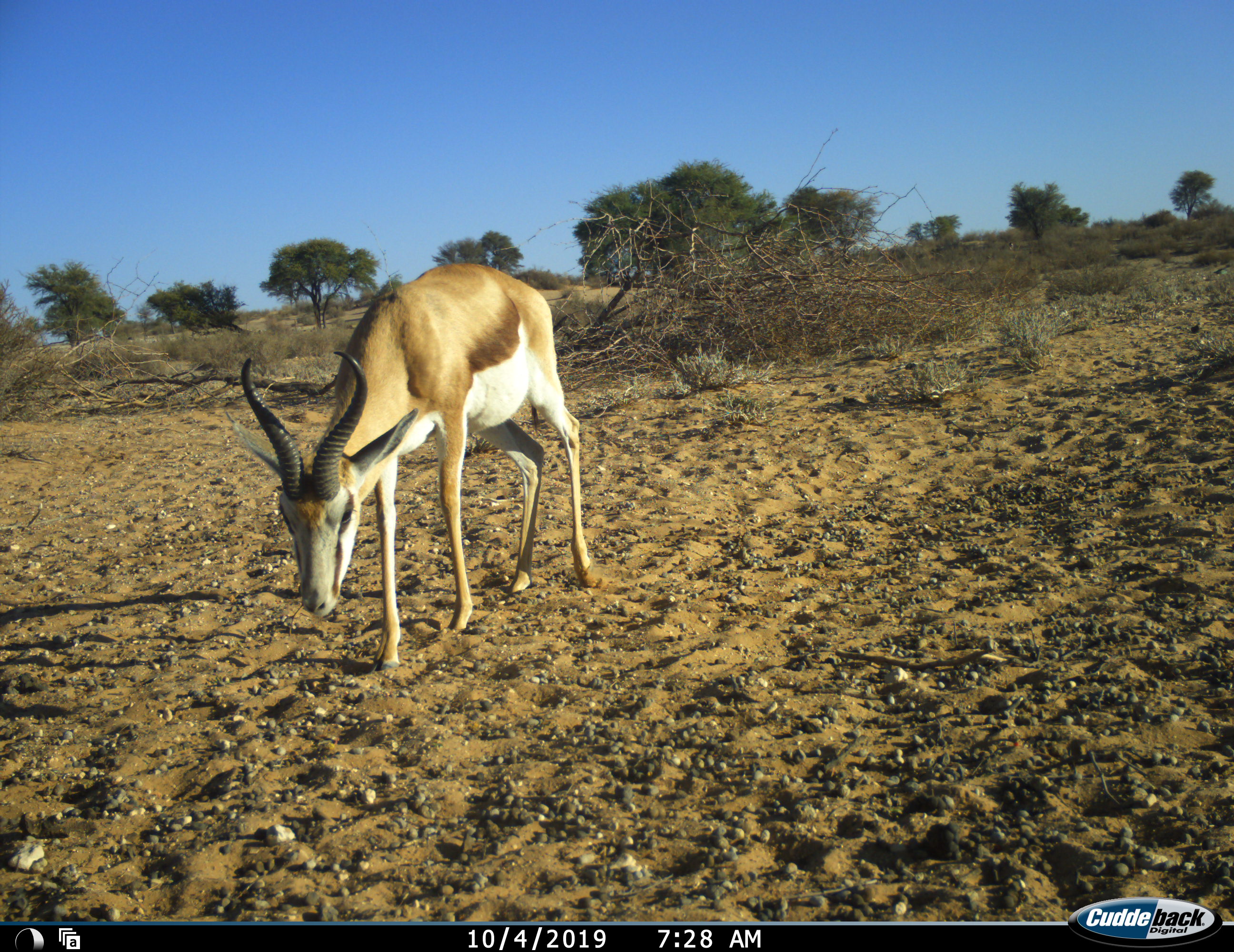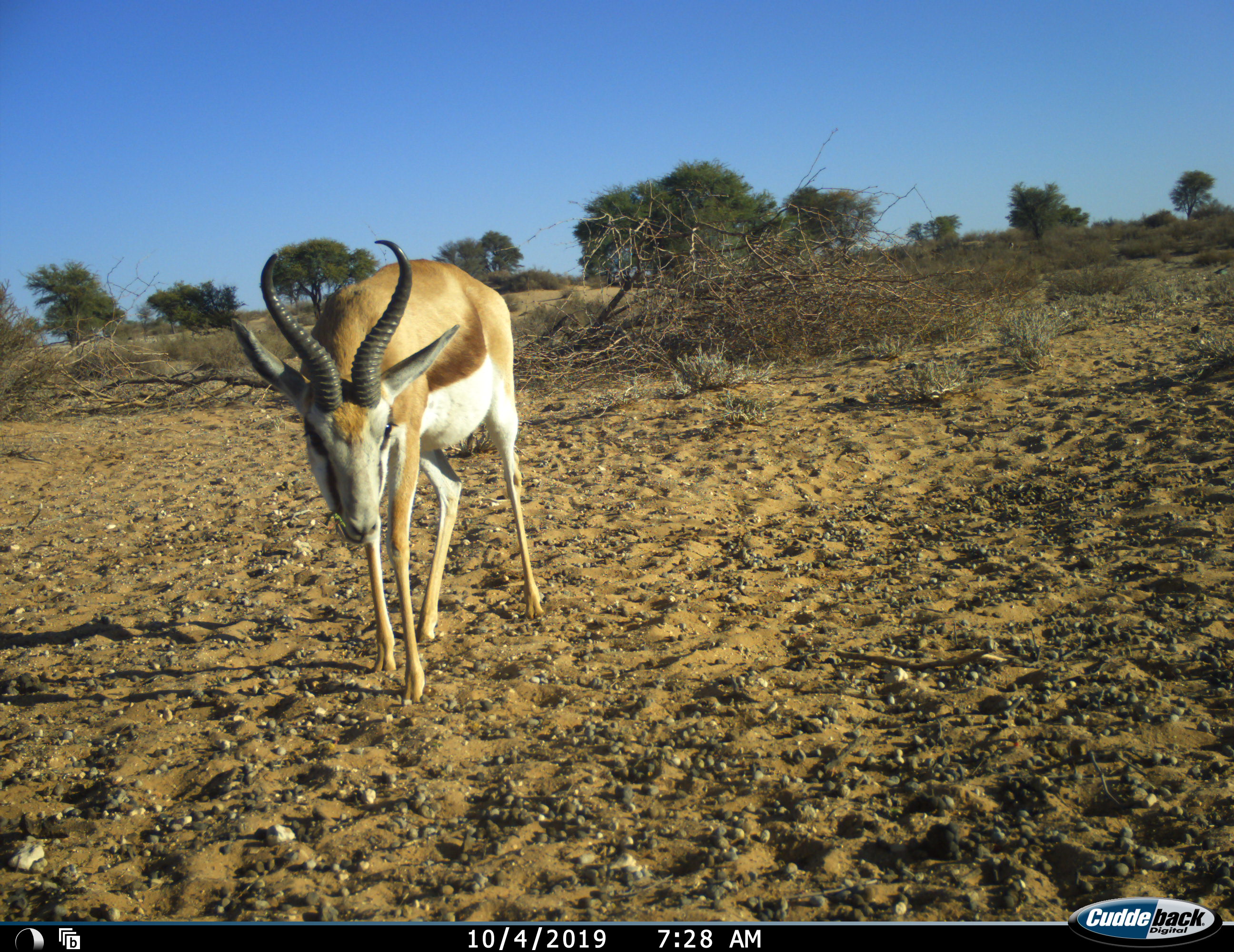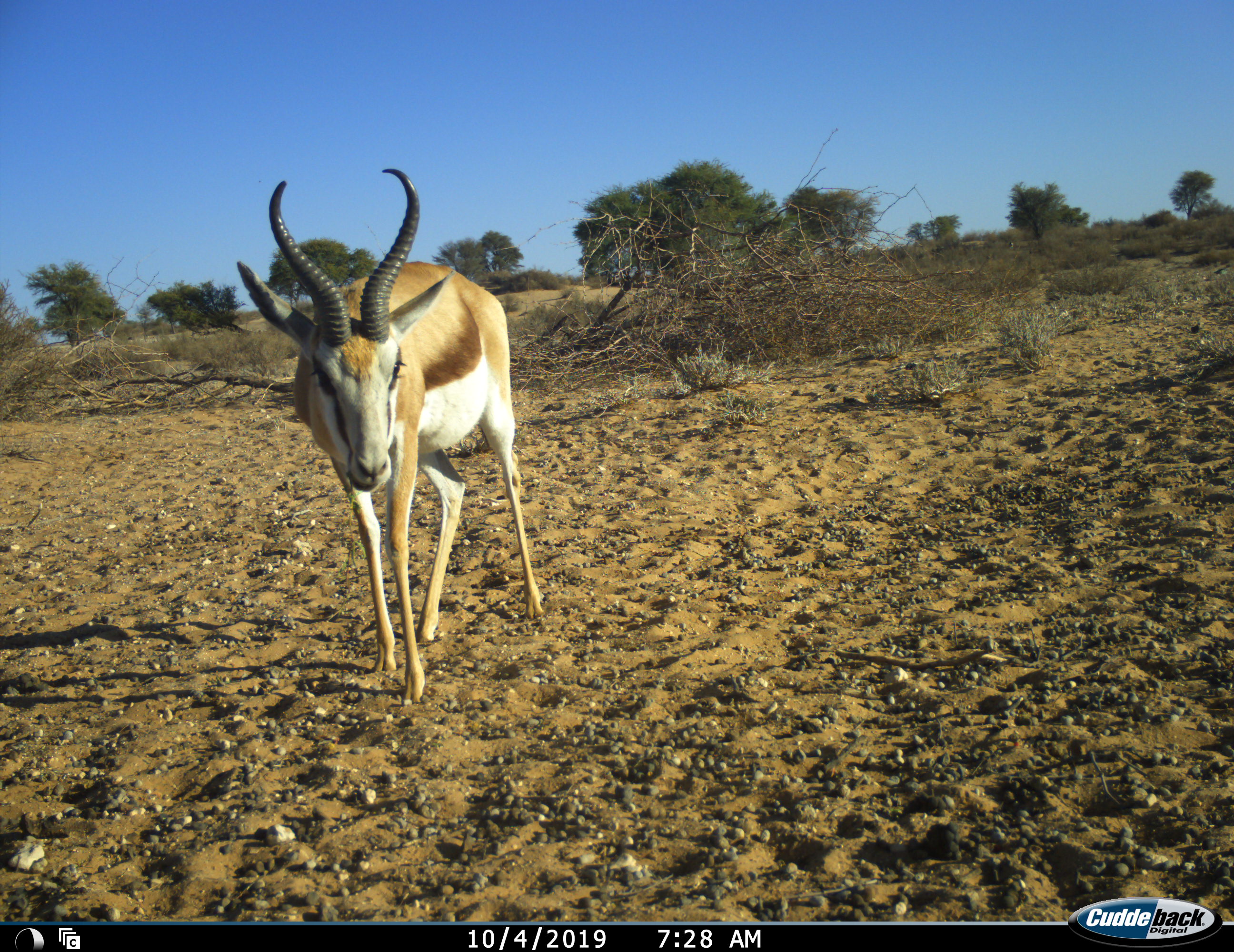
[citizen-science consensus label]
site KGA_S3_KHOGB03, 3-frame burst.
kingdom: Animalia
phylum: Chordata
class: Mammalia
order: Artiodactyla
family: Bovidae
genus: Antidorcas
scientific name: Antidorcas marsupialis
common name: springbok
Springbok (Antidorcas marsupialis), count 1. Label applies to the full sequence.